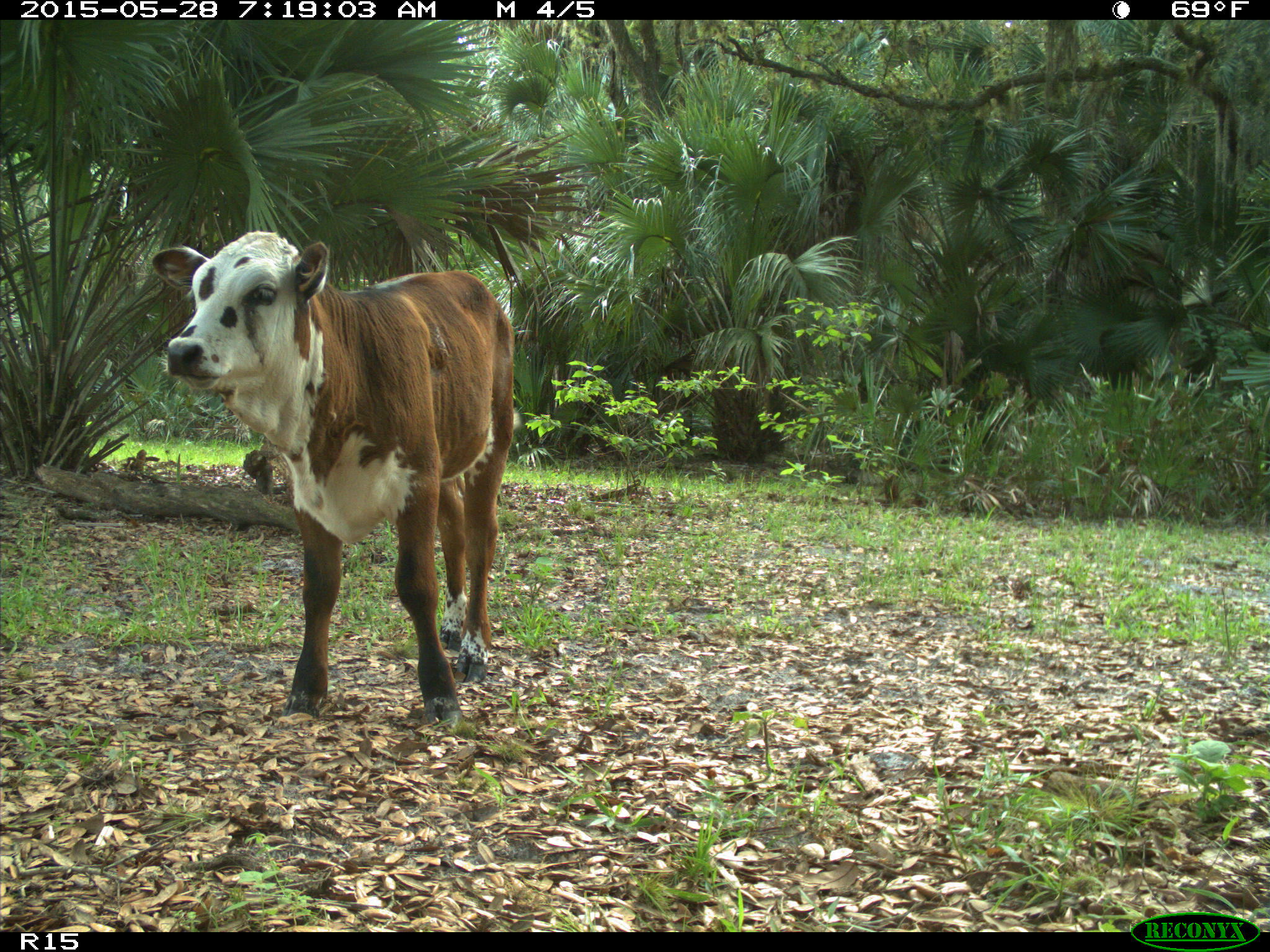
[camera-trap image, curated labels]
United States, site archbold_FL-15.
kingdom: Animalia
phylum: Chordata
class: Mammalia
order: Artiodactyla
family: Bovidae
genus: Bos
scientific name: Bos taurus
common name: domestic cow